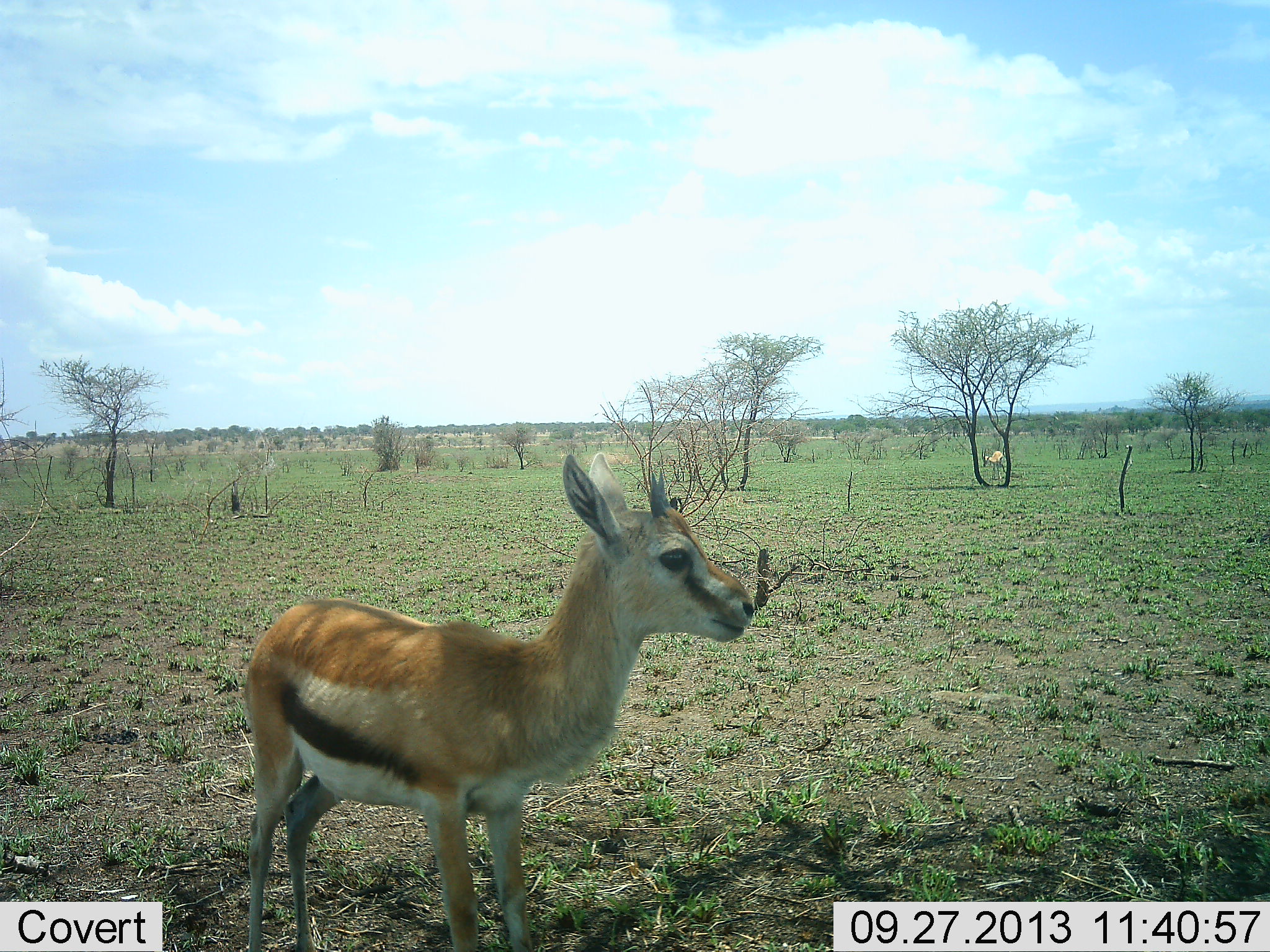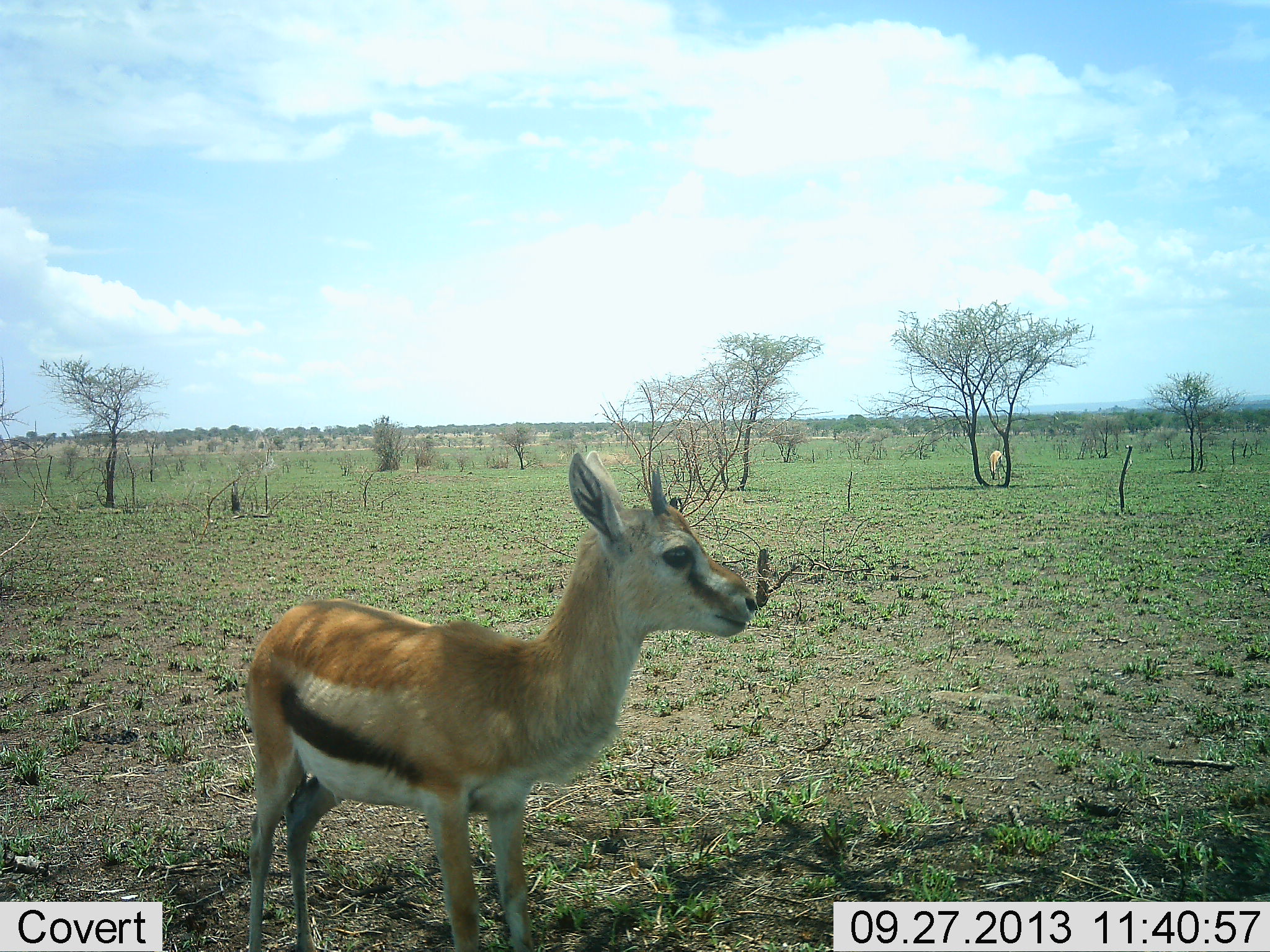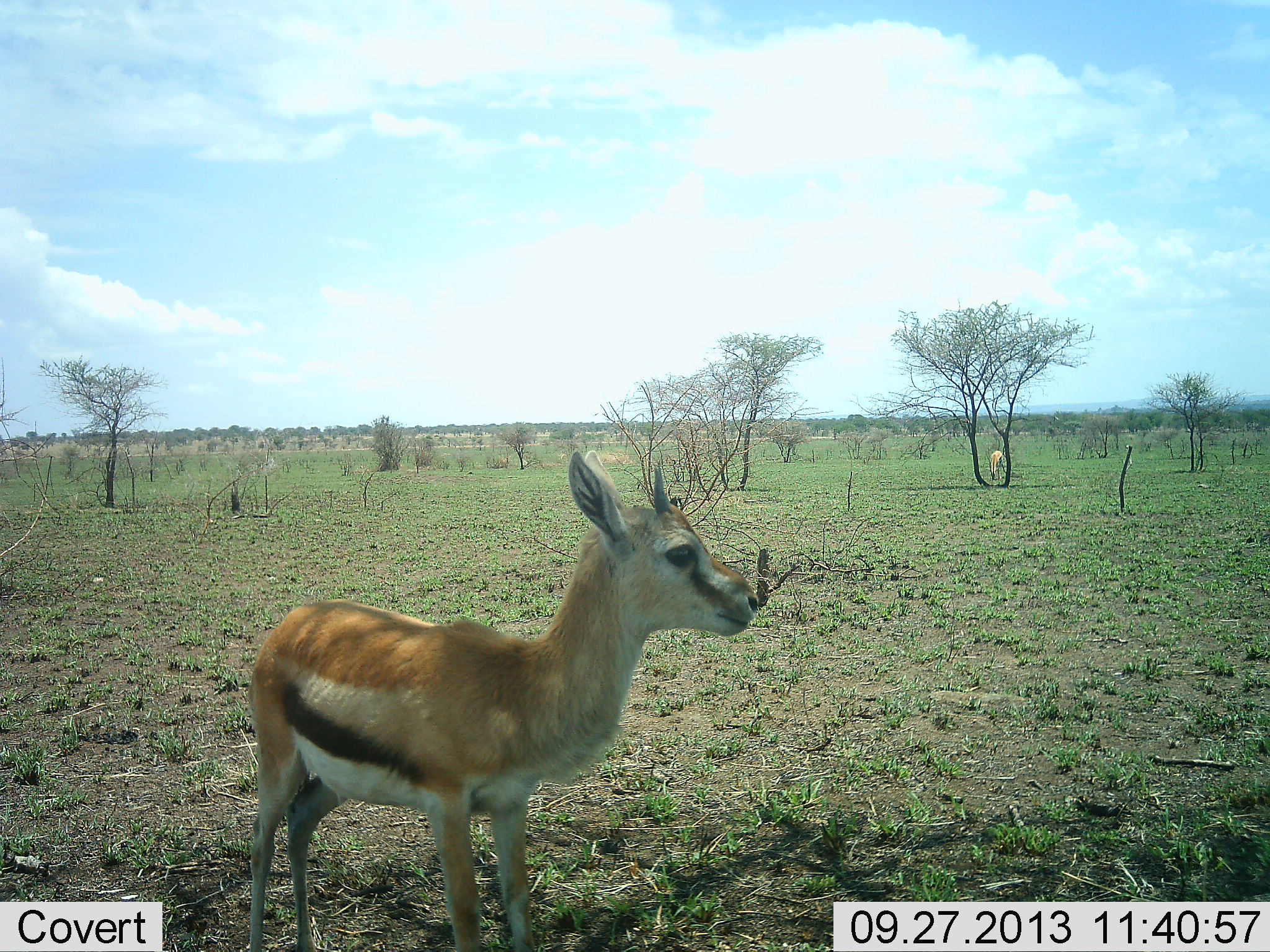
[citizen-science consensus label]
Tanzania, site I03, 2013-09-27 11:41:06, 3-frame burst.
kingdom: Animalia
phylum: Chordata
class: Mammalia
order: Artiodactyla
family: Bovidae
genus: Eudorcas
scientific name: Eudorcas thomsonii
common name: thomson's gazelle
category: gazellethomsons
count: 2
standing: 100%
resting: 3%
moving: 3%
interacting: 0%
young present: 34%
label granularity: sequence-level